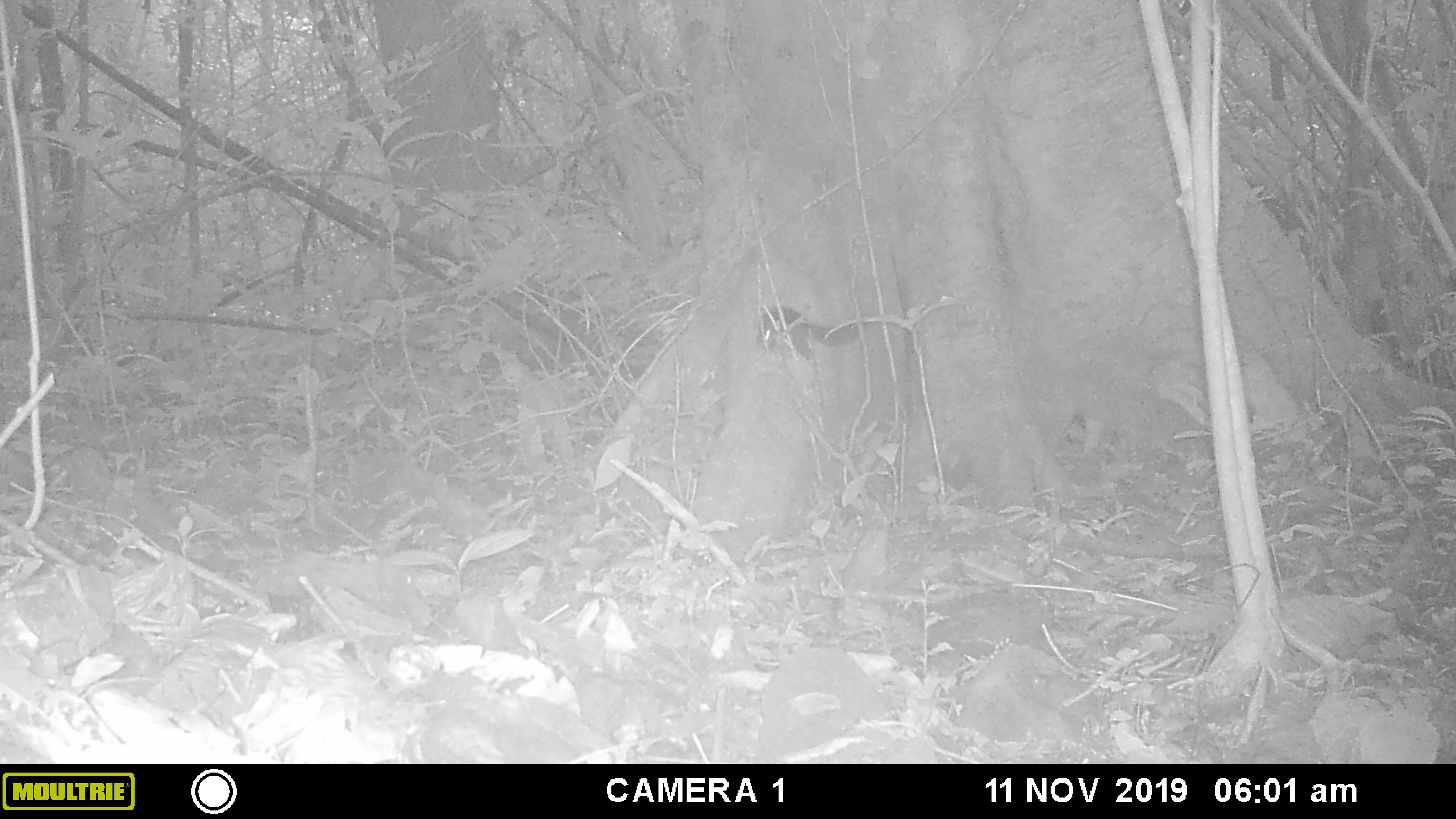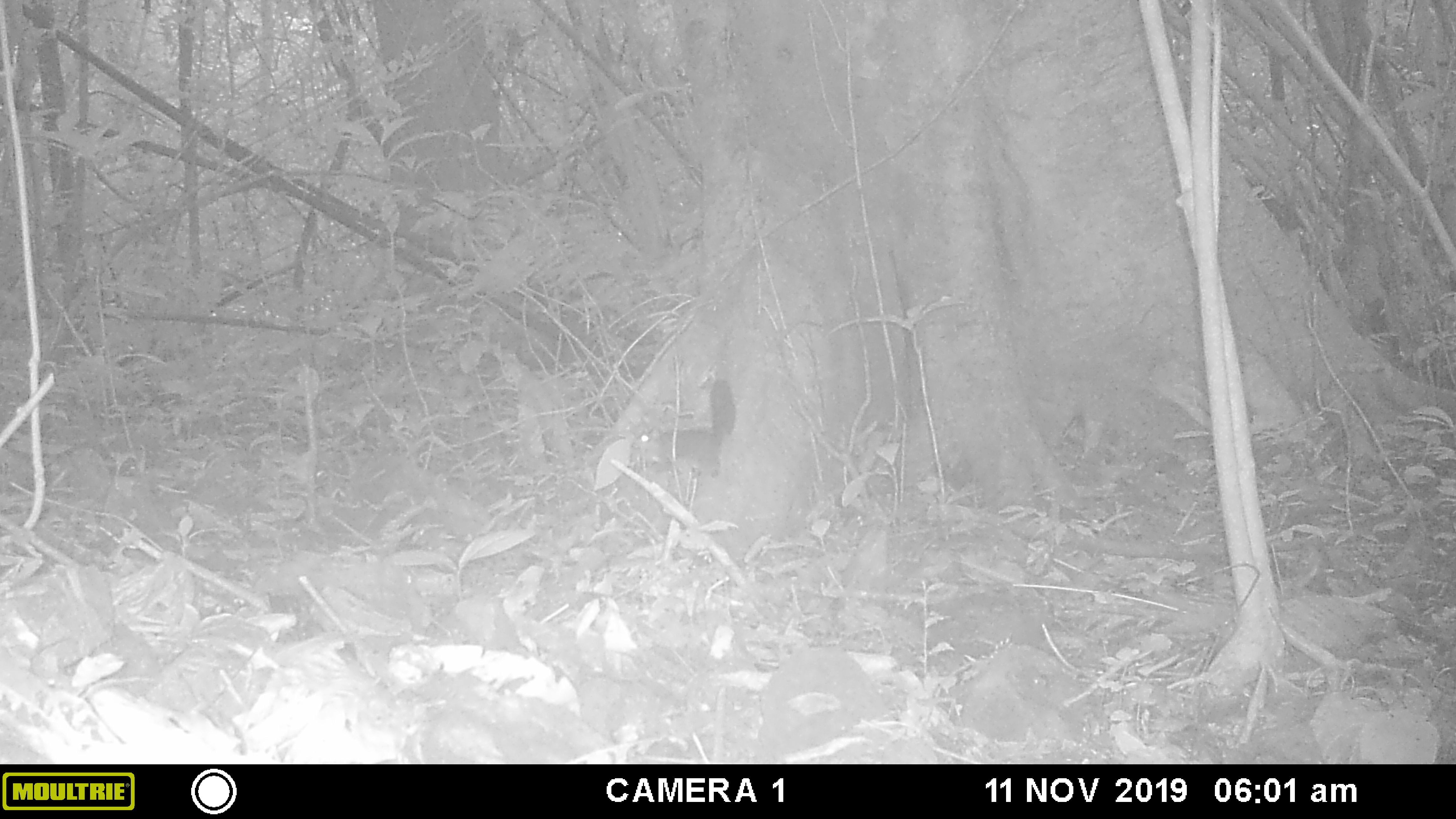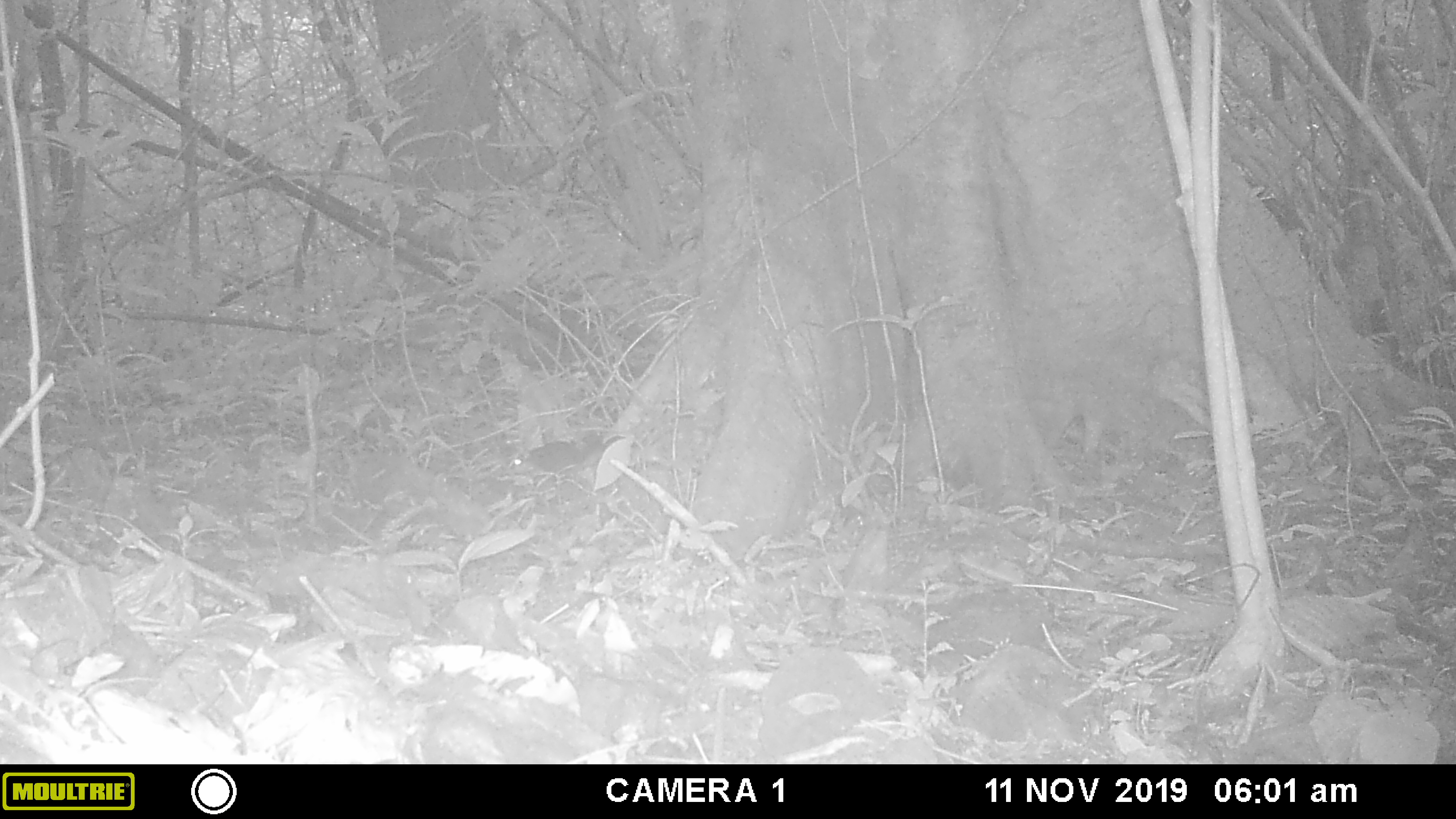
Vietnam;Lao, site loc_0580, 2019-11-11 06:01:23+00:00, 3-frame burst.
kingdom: Animalia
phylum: Chordata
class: Mammalia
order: Rodentia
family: Sciuridae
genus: Sciurus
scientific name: Sciurus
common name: squirrel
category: unidentified squirrel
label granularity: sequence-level